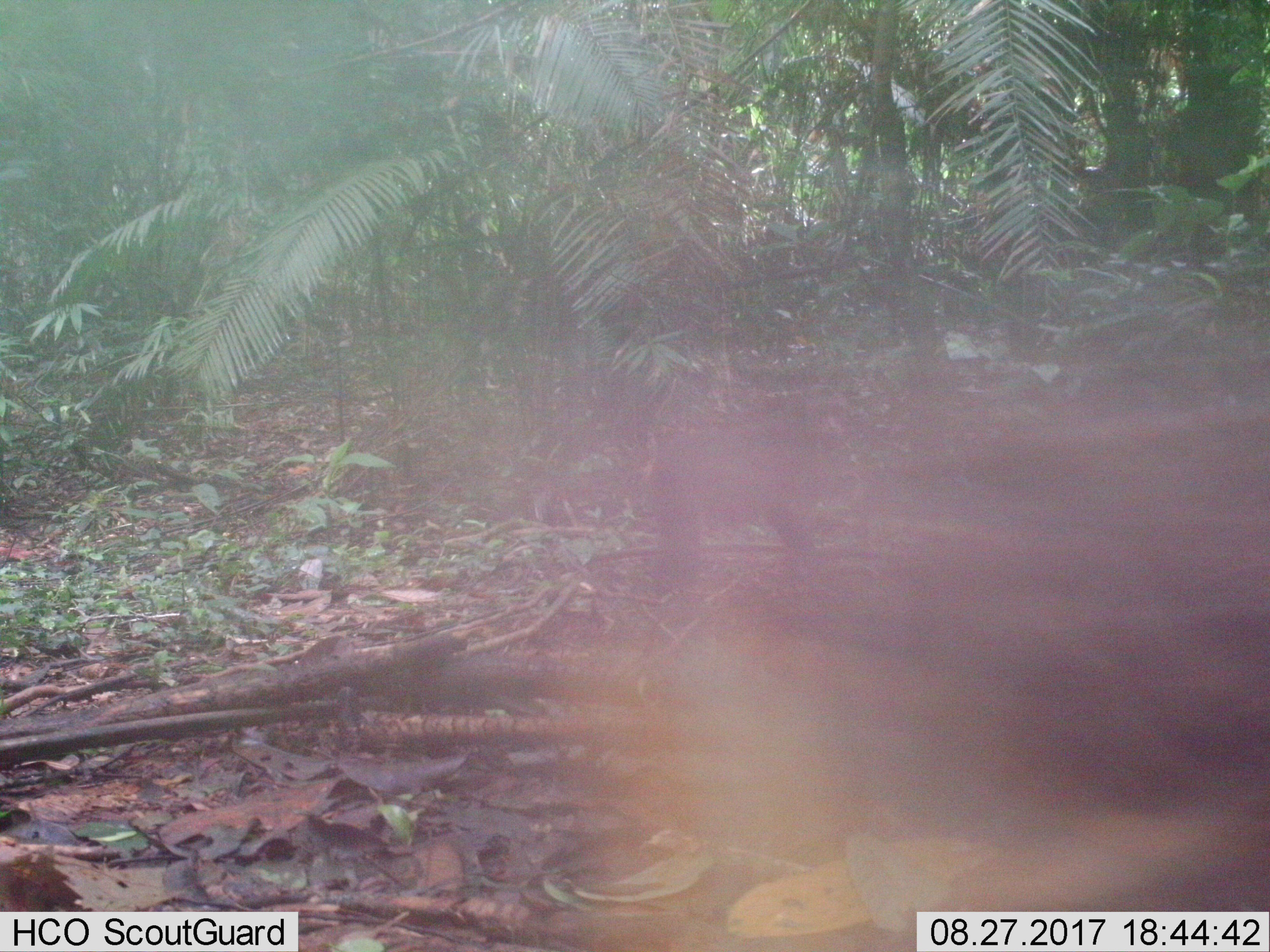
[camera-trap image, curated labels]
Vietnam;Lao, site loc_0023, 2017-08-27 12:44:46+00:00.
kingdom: Animalia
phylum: Chordata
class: Mammalia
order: Primates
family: Cercopithecidae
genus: Macaca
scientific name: Macaca arctoides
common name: stump-tailed macaque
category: stump tailed macaque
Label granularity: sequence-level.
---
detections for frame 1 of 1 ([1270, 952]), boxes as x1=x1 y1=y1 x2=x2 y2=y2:
stump tailed macaque: x1=516 y1=340 x2=1268 y2=952; x1=632 y1=374 x2=855 y2=596